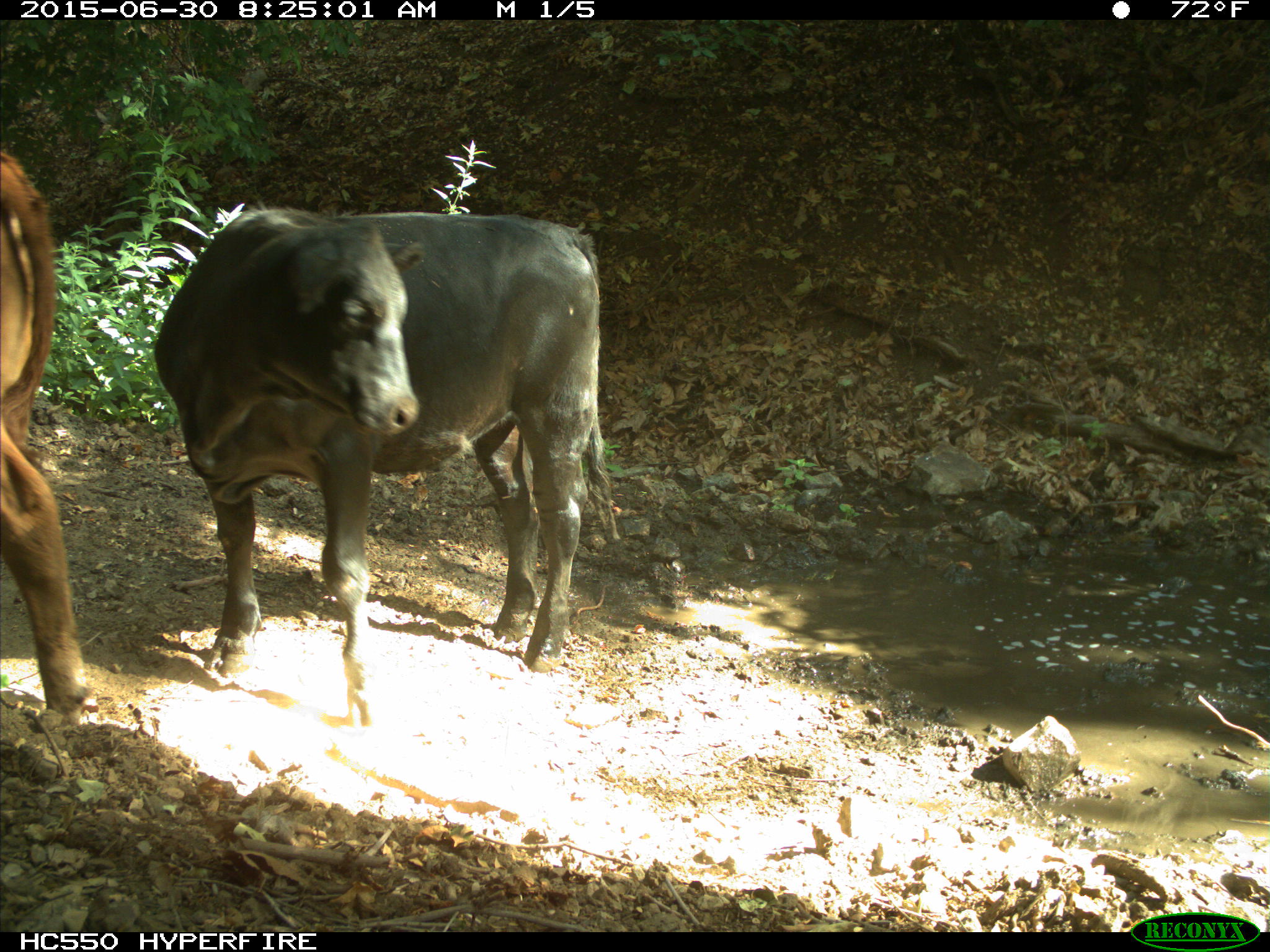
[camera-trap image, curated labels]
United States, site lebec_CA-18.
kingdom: Animalia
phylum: Chordata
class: Mammalia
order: Artiodactyla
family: Bovidae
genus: Bos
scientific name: Bos taurus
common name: domestic cow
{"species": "Bos taurus (domestic cow)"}